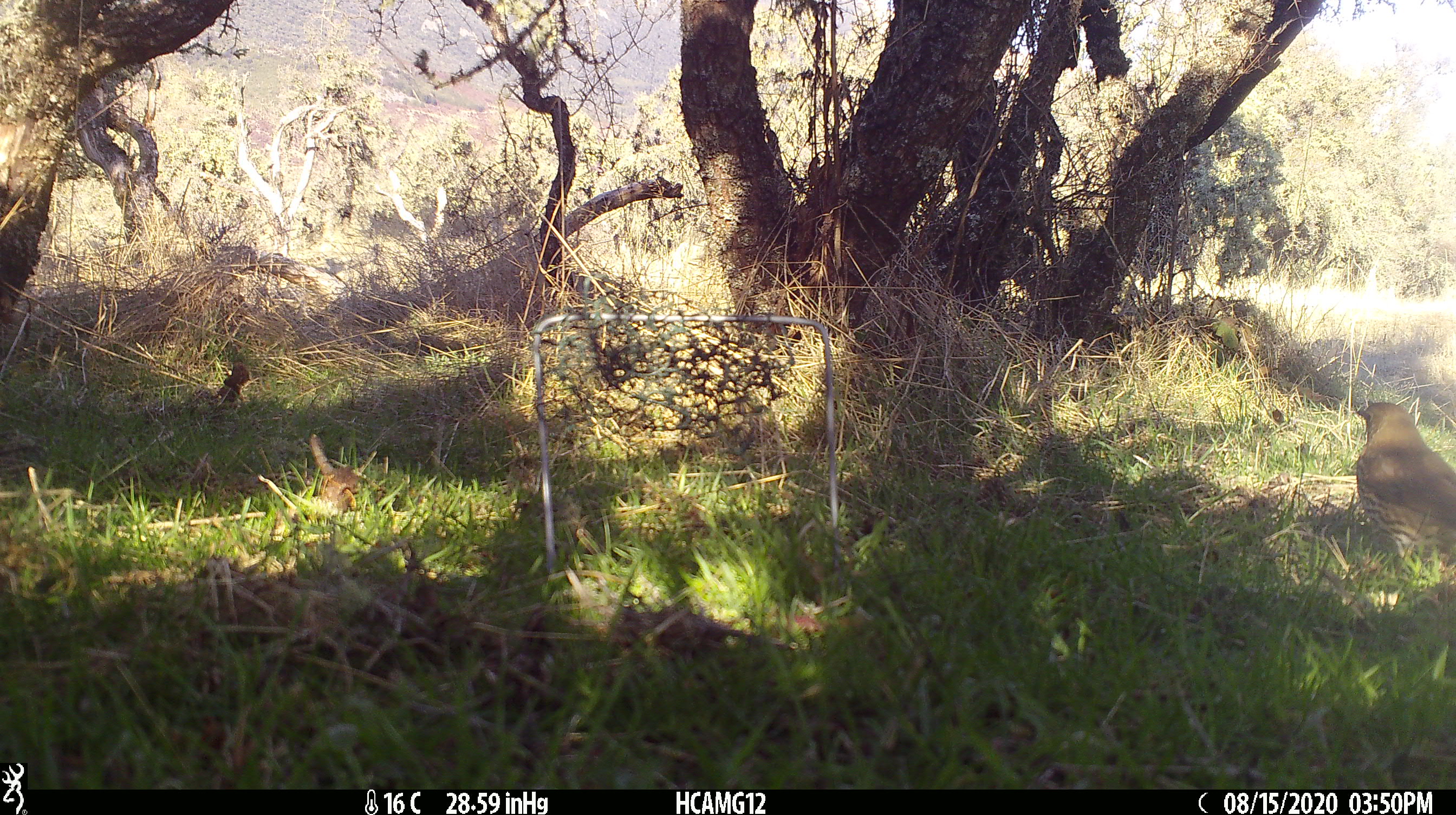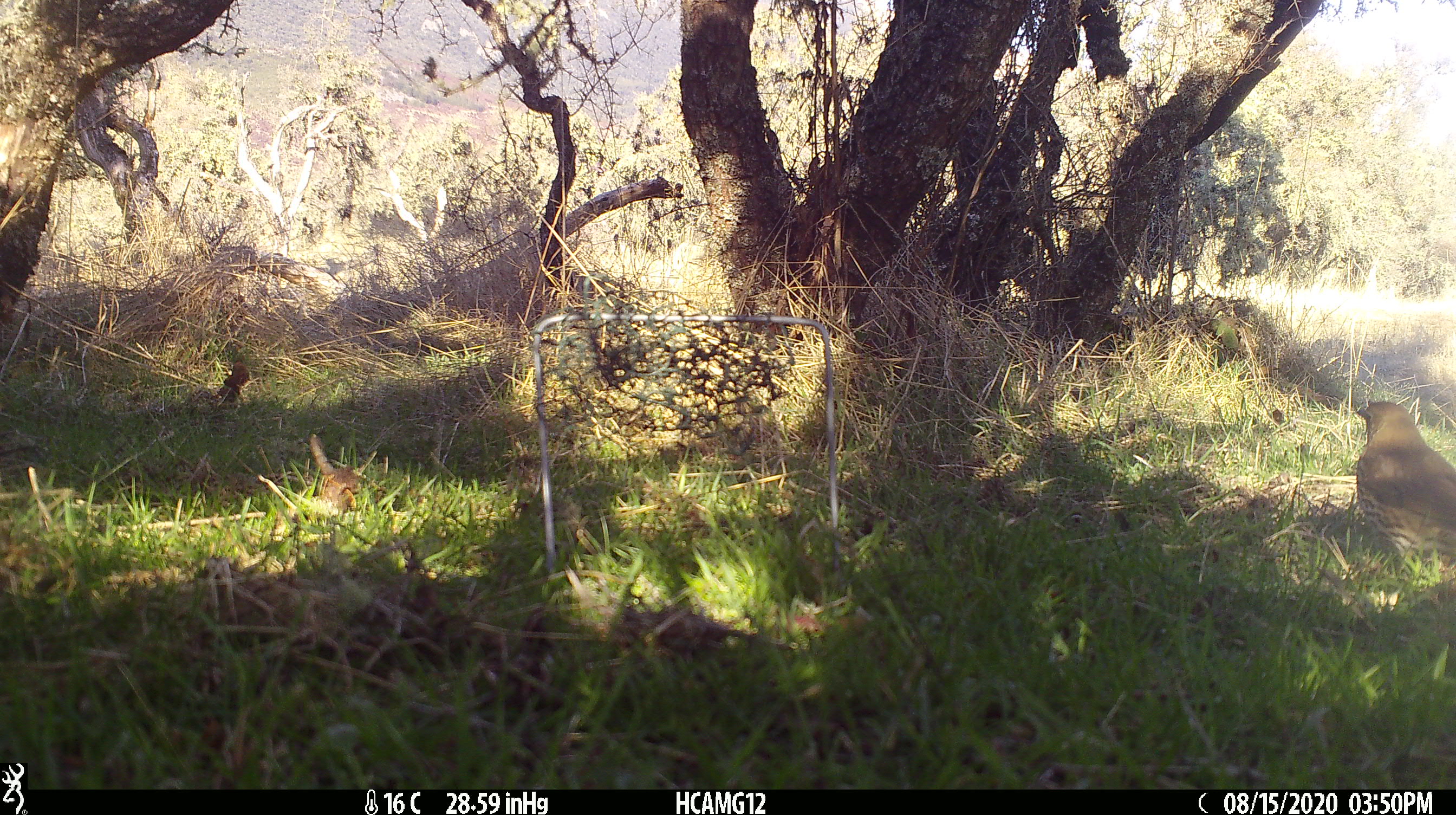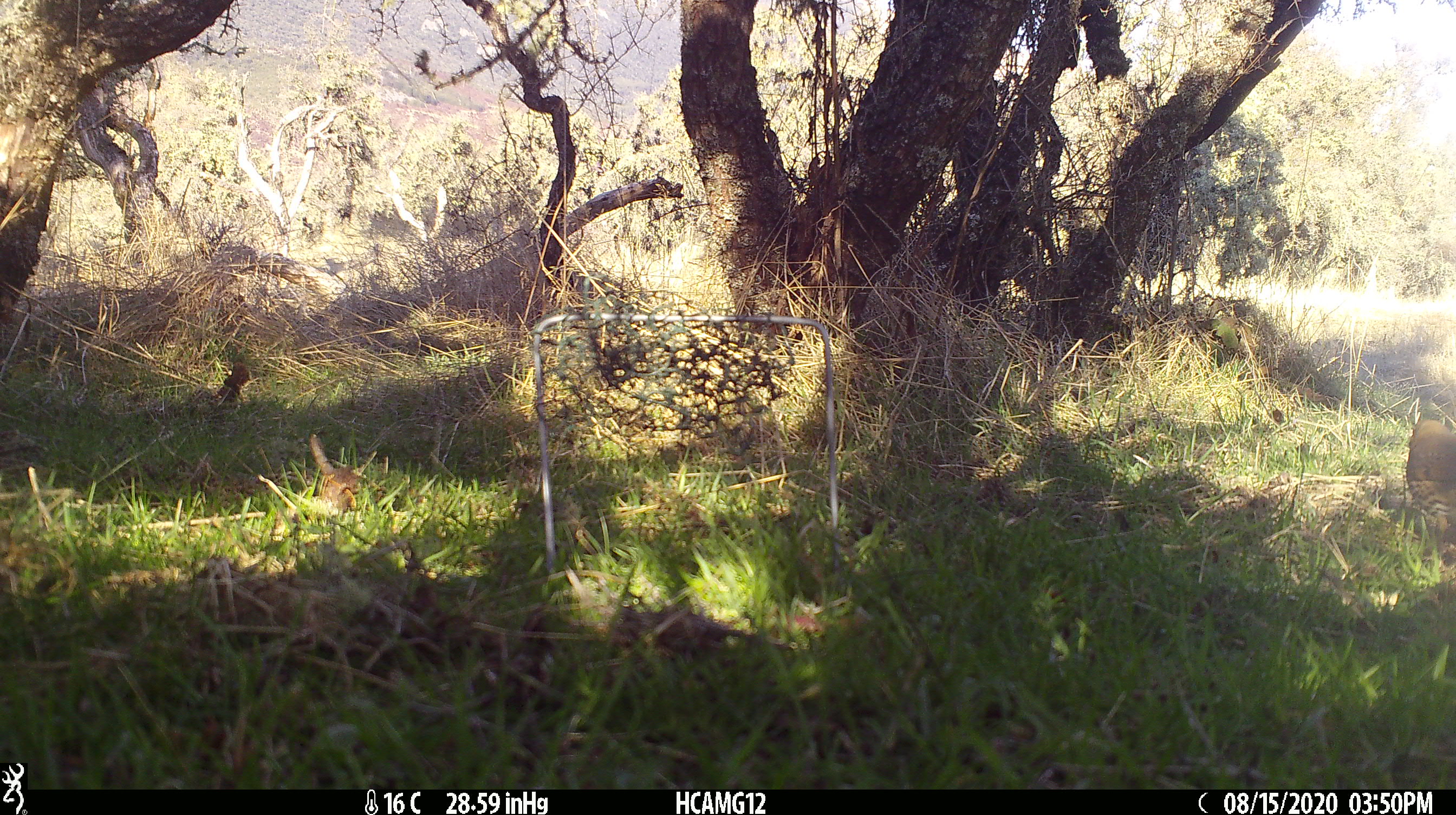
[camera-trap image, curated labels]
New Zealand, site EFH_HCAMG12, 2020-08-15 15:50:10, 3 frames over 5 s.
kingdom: Animalia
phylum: Chordata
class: Aves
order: Passeriformes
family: Turdidae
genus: Turdus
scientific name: Turdus philomelos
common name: song thrush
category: thrush